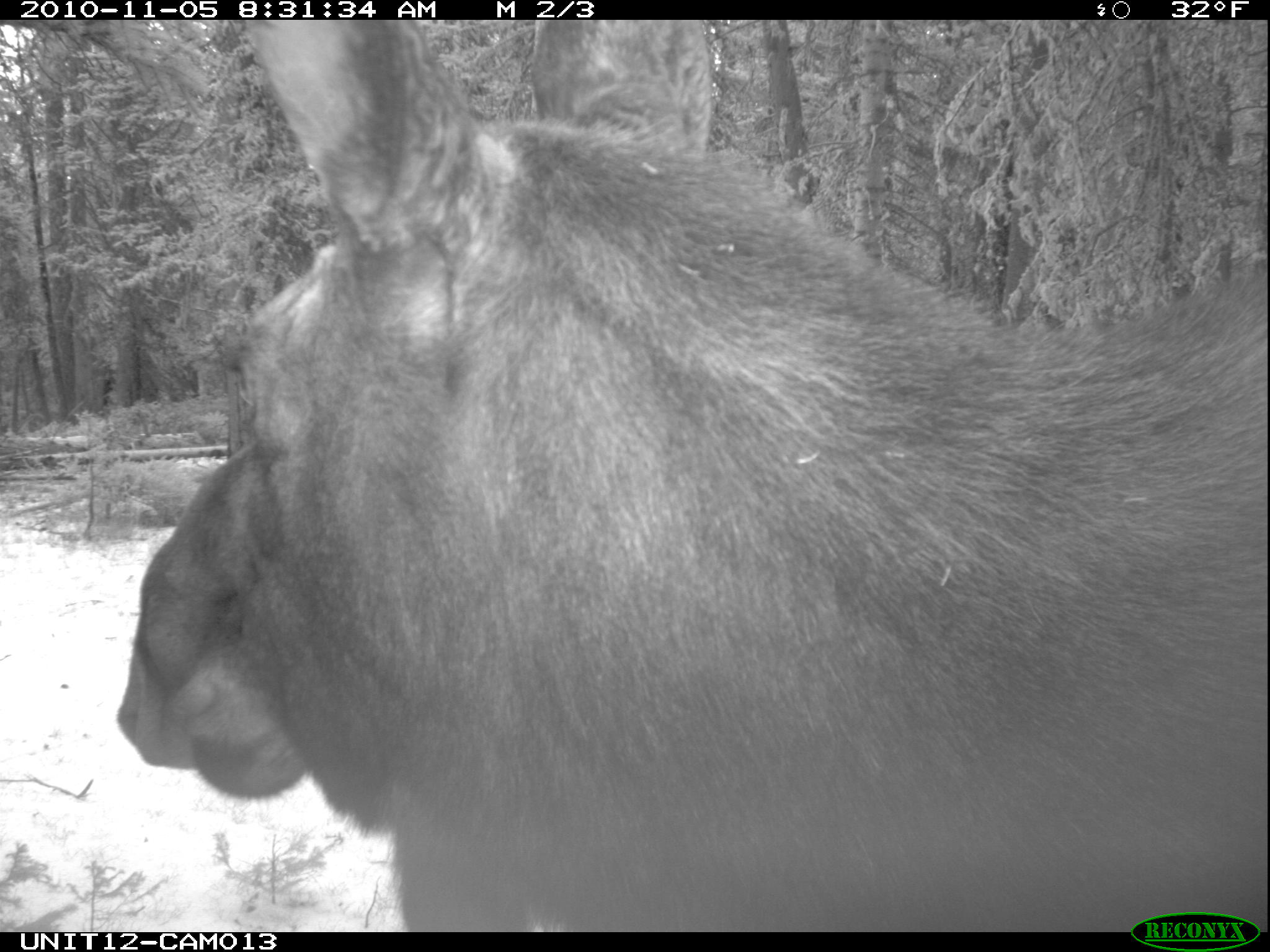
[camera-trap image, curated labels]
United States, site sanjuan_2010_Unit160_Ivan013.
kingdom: Animalia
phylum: Chordata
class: Mammalia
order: Artiodactyla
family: Cervidae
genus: Alces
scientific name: Alces alces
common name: moose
Alces alces (moose).